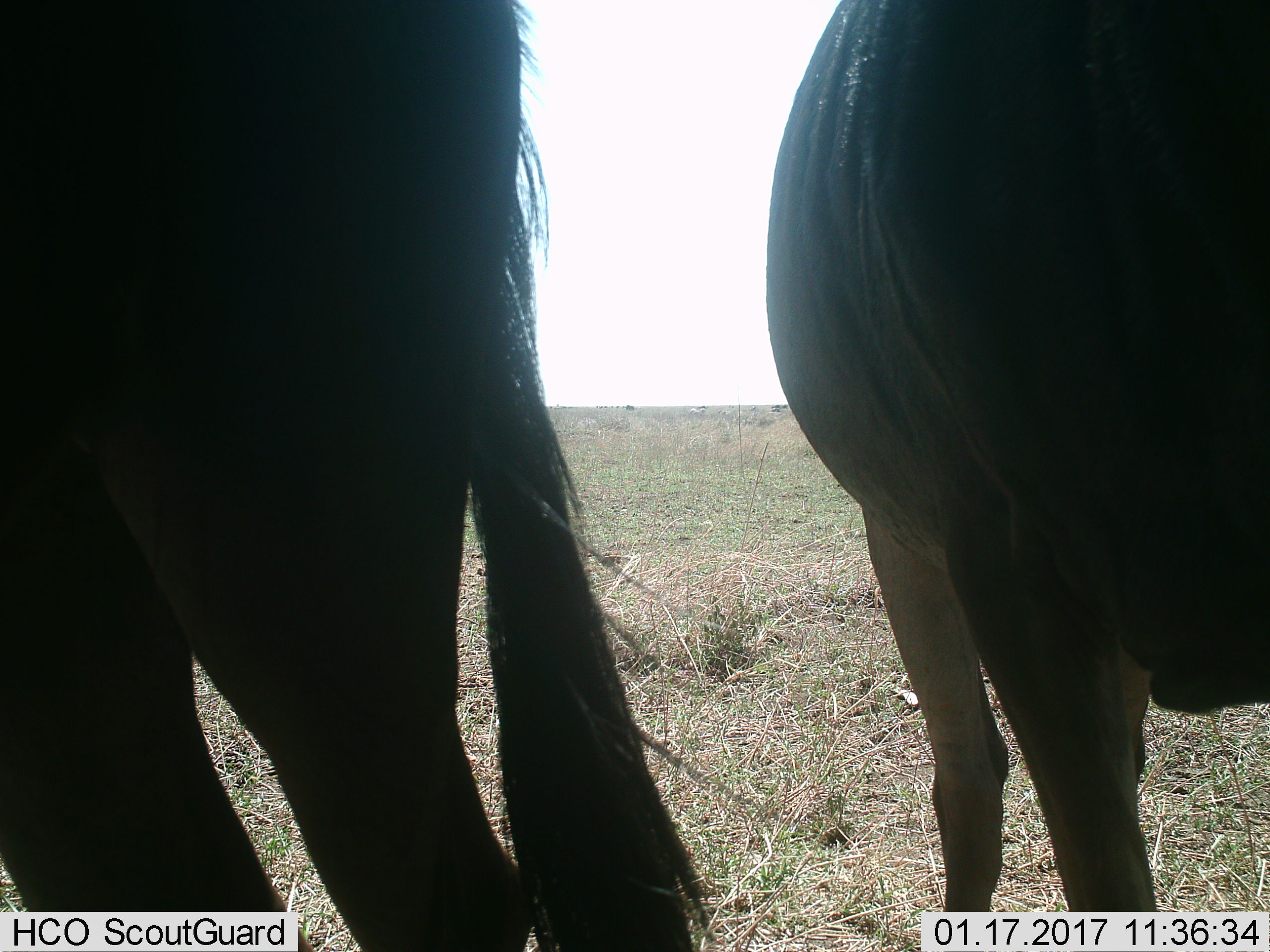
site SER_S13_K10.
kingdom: Animalia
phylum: Chordata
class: Mammalia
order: Artiodactyla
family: Bovidae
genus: Connochaetes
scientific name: Connochaetes taurinus taurinus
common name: blue wildebeest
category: wildebeestblue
Wildebeestblue (blue wildebeest) (Connochaetes taurinus taurinus), count 2. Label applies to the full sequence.